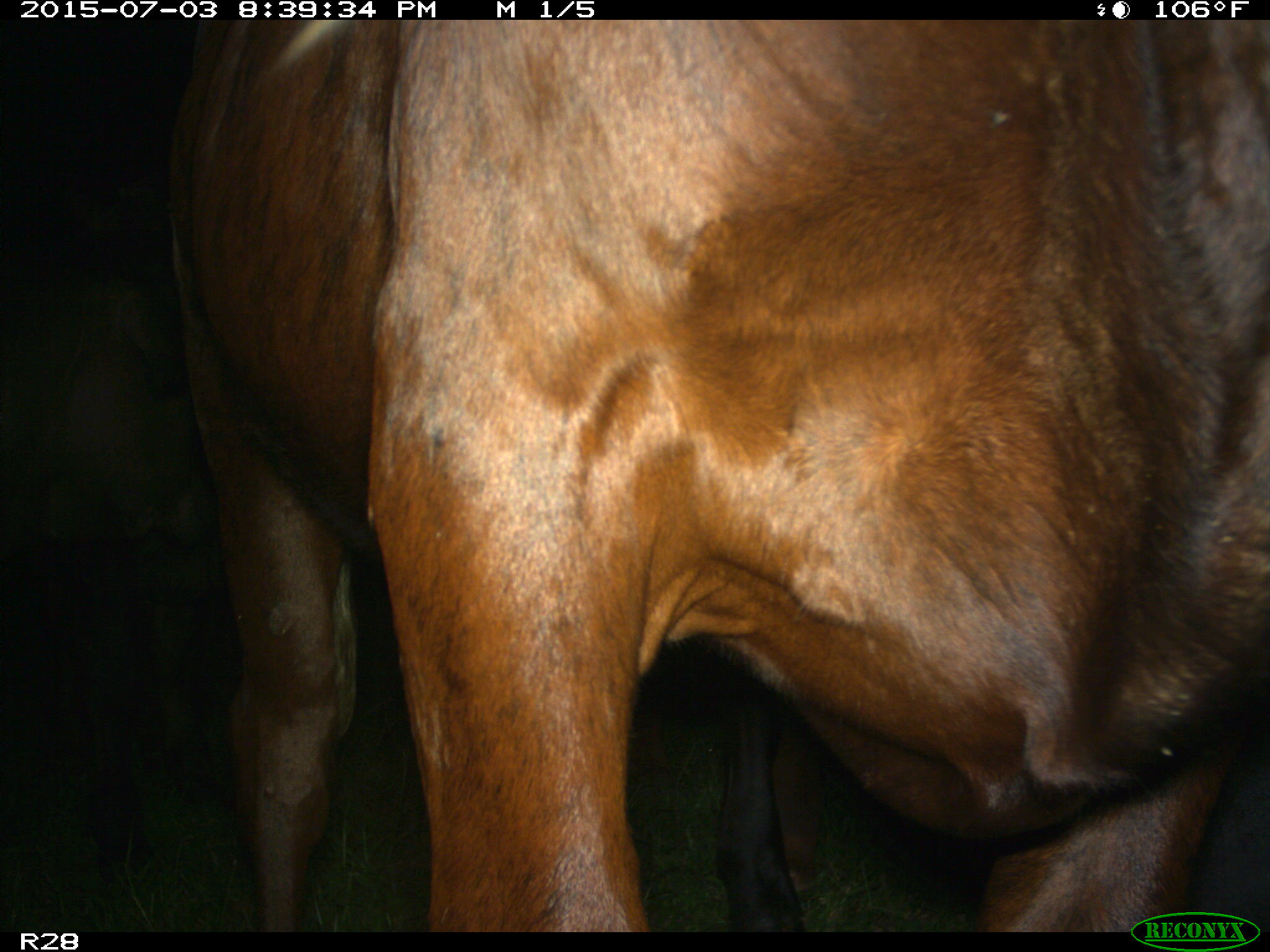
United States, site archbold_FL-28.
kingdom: Animalia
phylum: Chordata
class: Mammalia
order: Artiodactyla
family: Bovidae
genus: Bos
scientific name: Bos taurus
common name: domestic cow